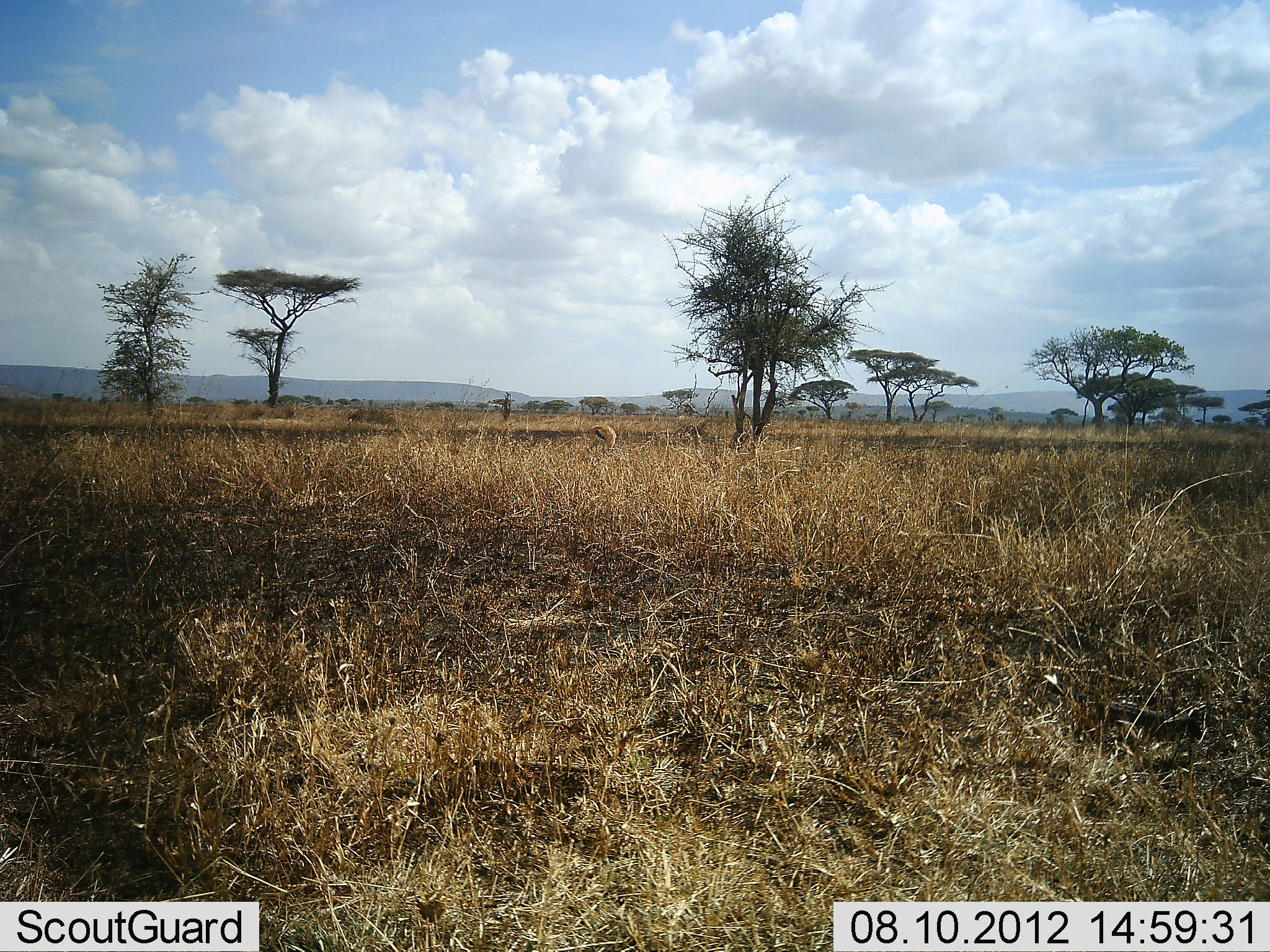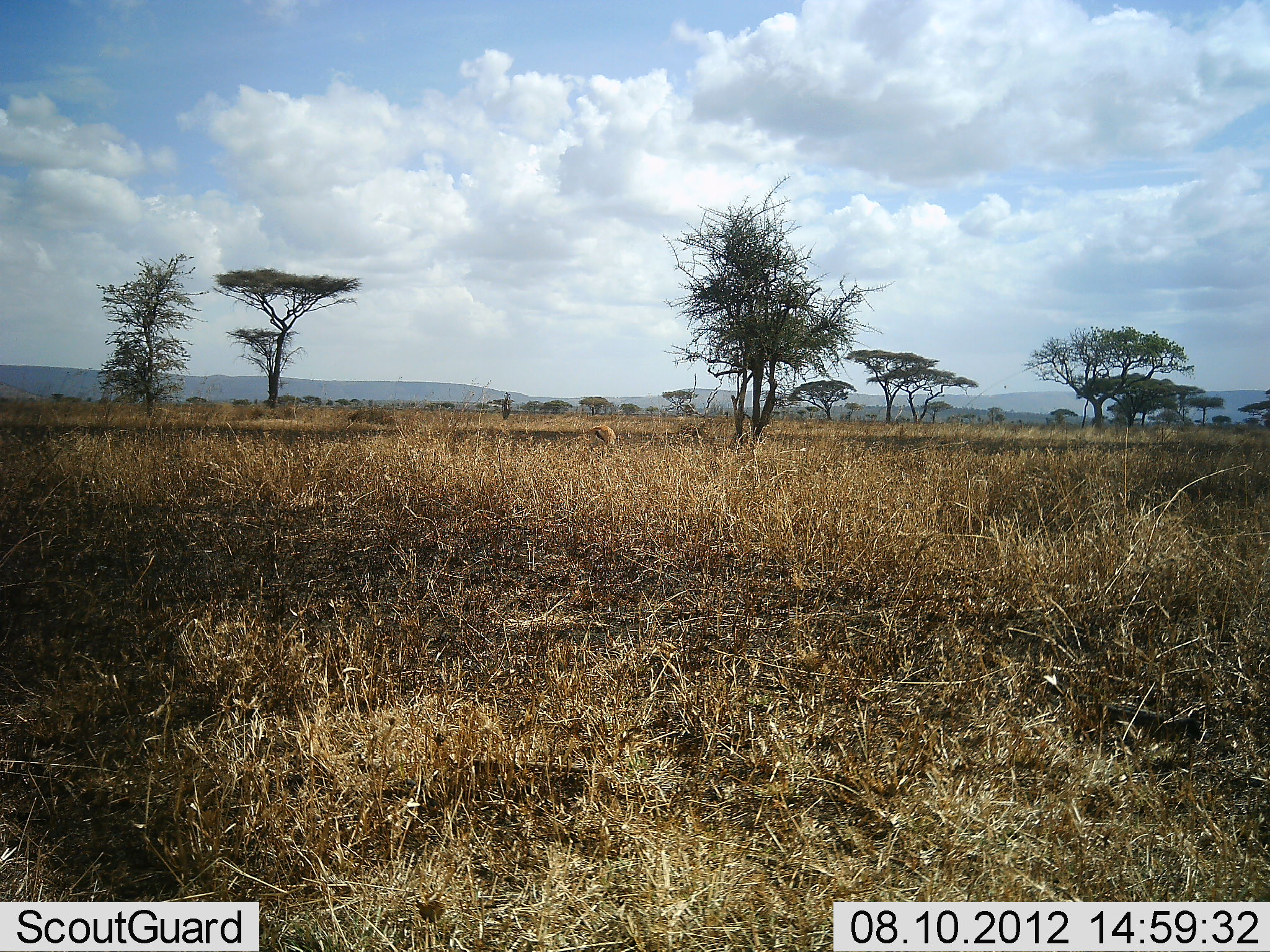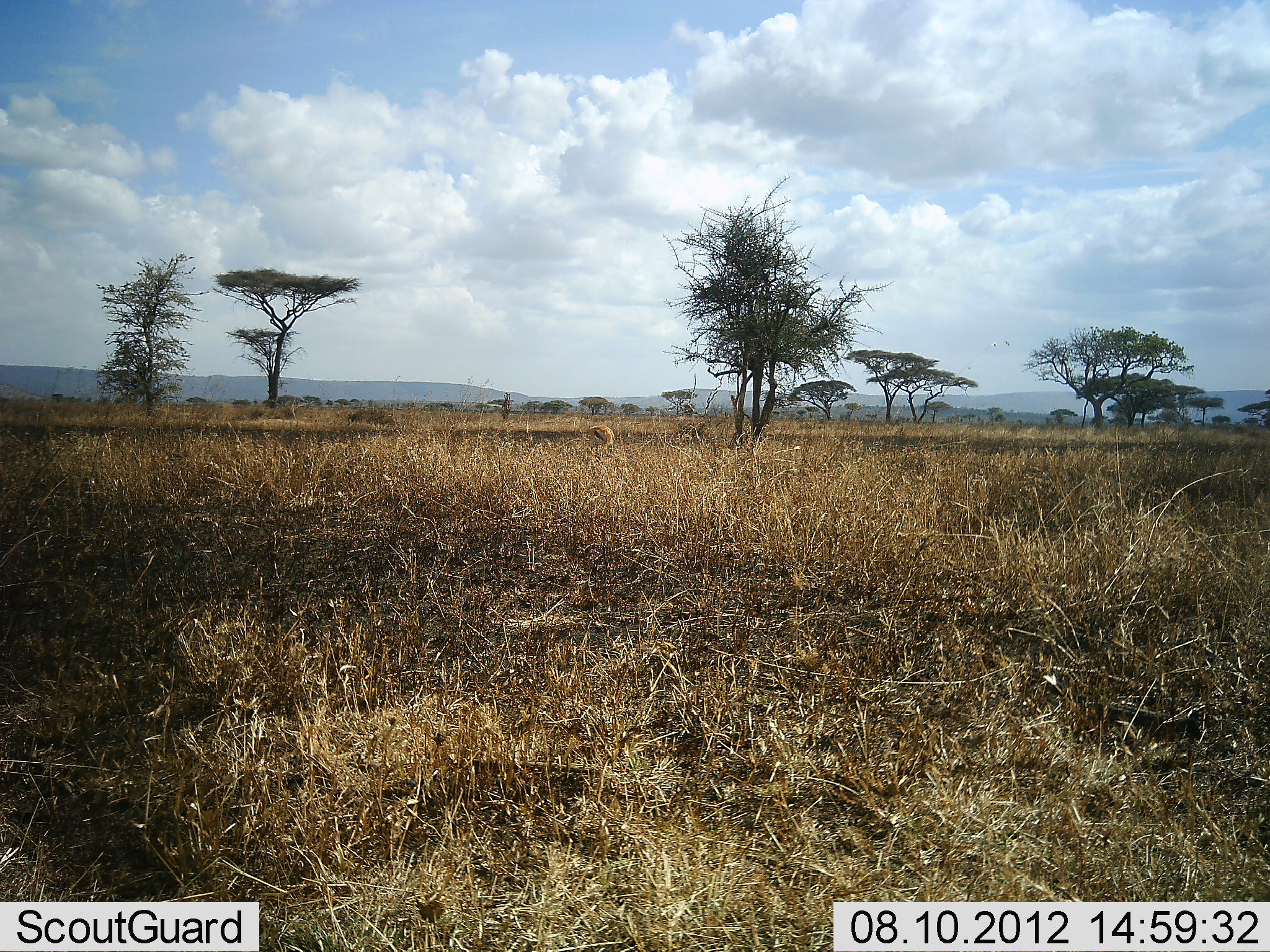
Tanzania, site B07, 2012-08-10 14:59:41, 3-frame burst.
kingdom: Animalia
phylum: Chordata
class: Mammalia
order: Artiodactyla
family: Bovidae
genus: Eudorcas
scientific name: Eudorcas thomsonii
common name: thomson's gazelle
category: gazellethomsons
Gazellethomsons (thomson's gazelle) (Eudorcas thomsonii), count 1. Behavior (volunteer vote fractions): standing 60%, resting 0%, moving 0%, interacting 0%. Young present (vote fraction): 0%. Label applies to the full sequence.